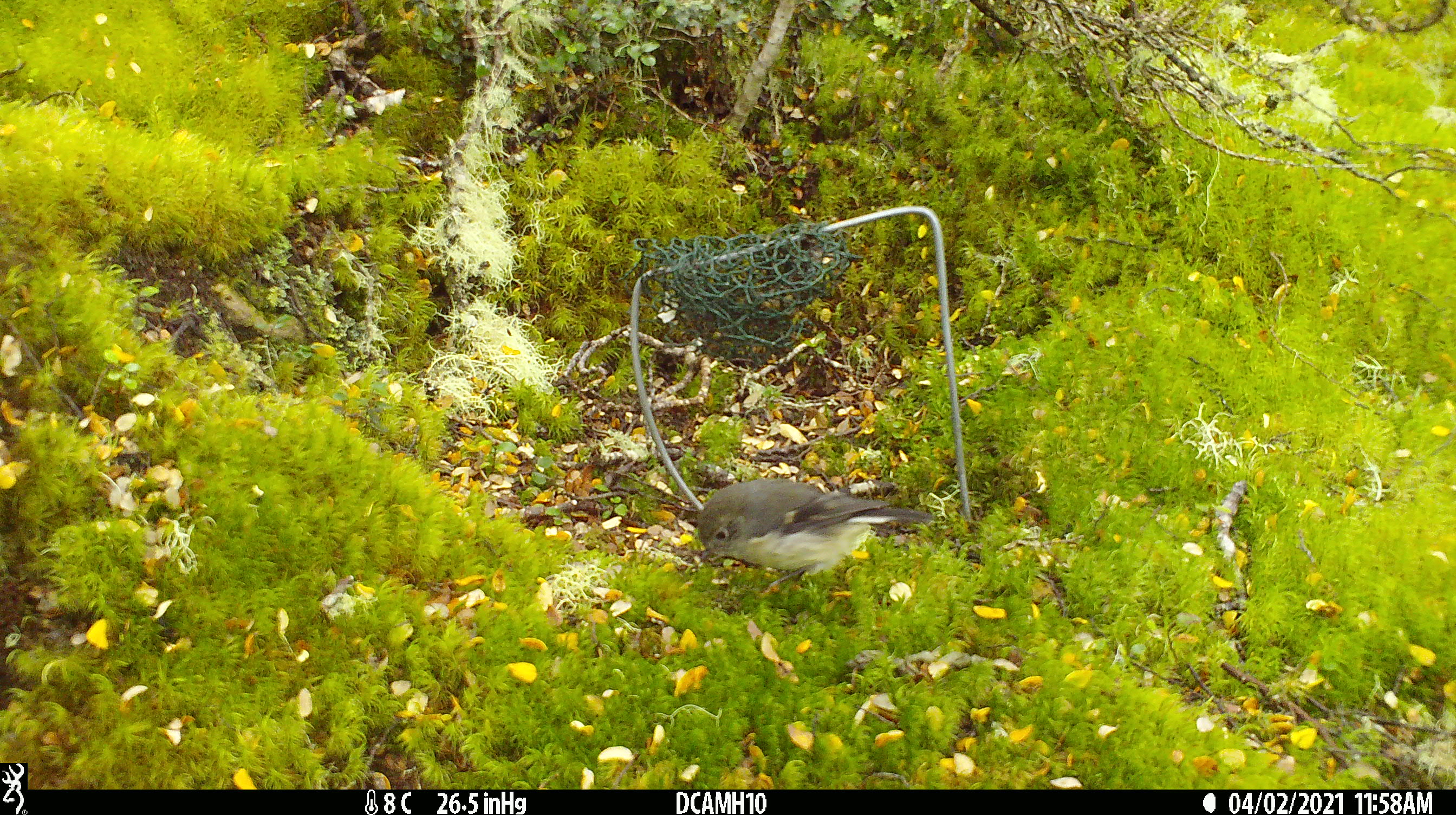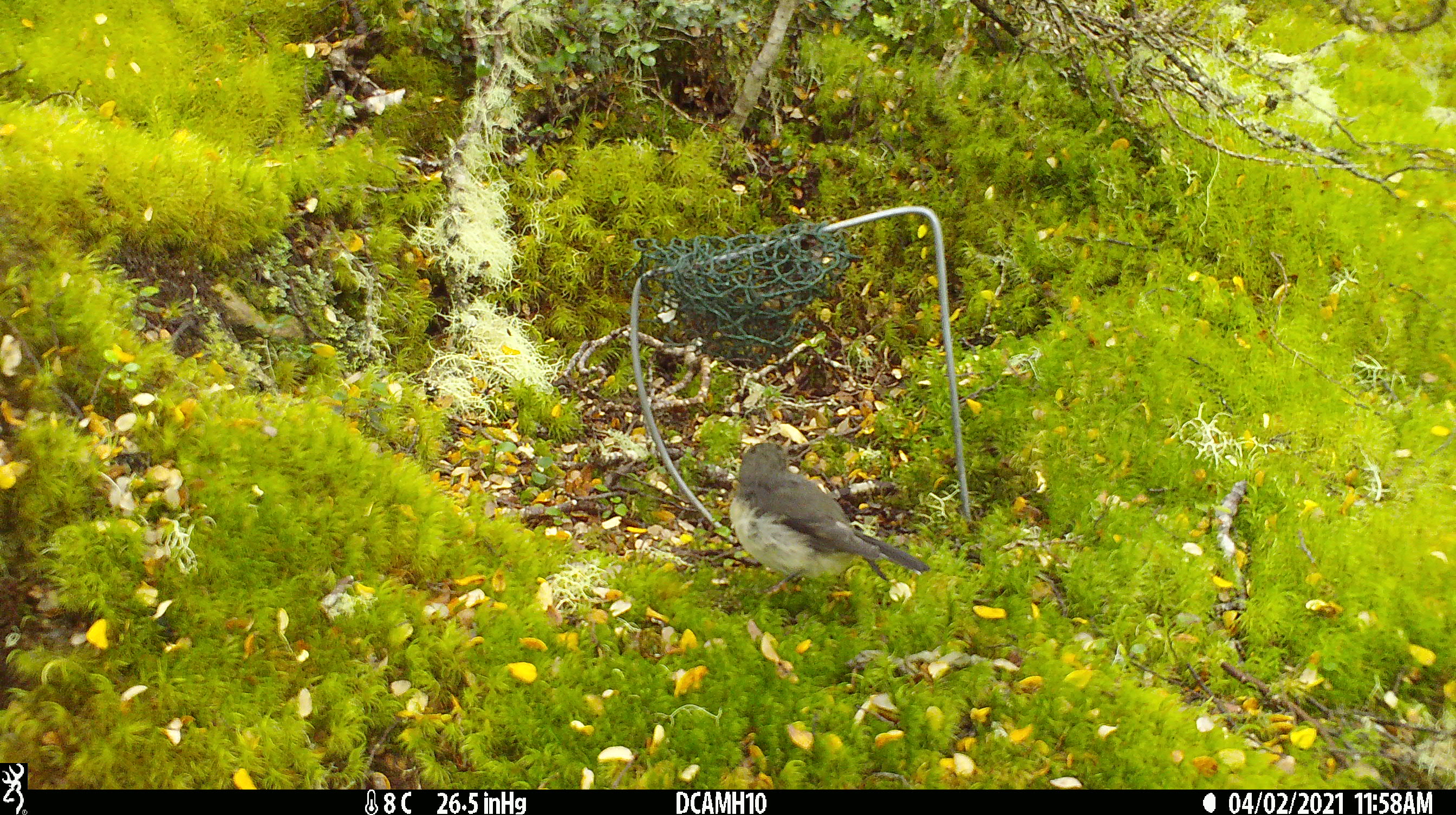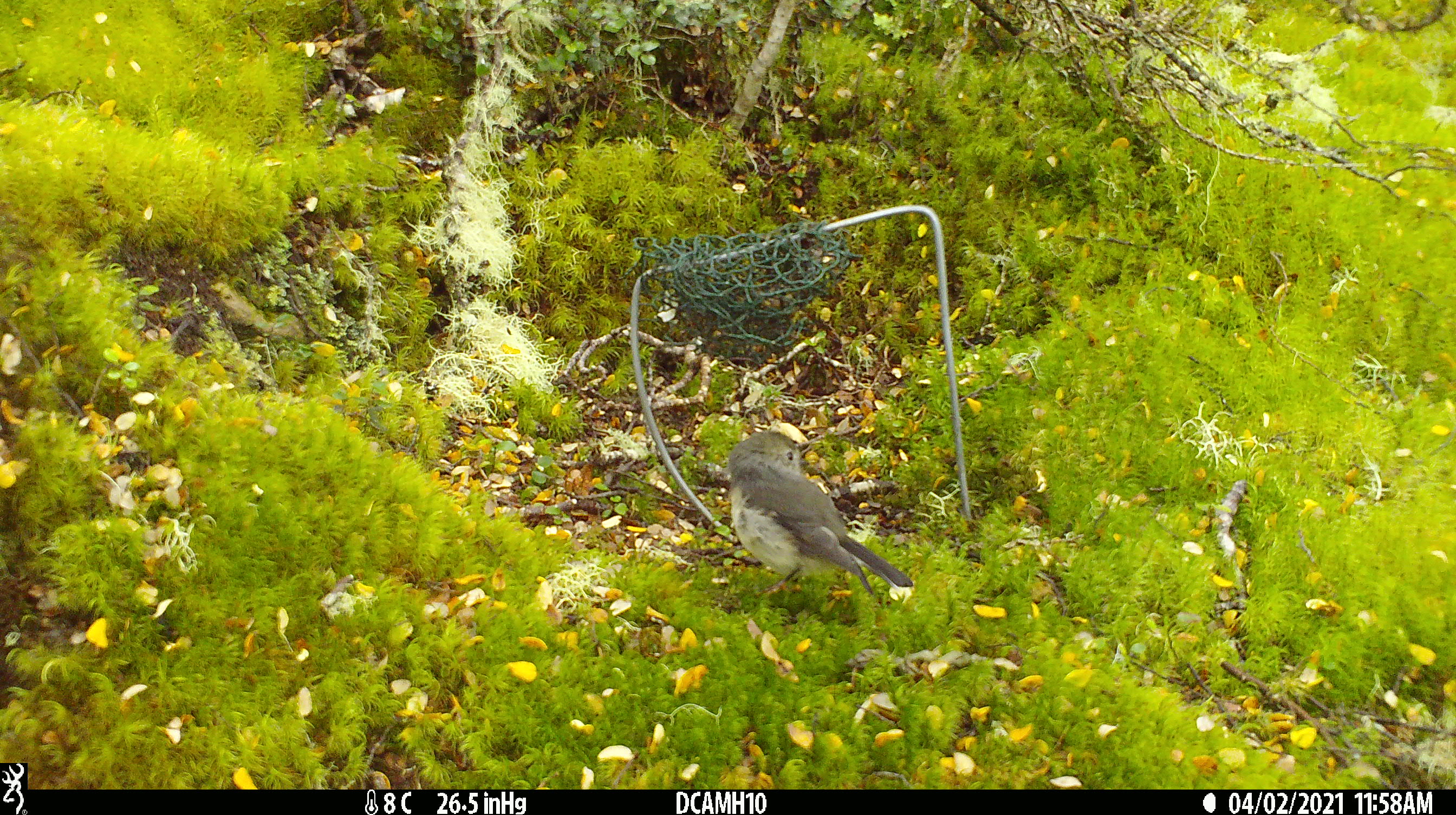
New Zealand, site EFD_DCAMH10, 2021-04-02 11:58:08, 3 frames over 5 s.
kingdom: Animalia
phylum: Chordata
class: Aves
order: Passeriformes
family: Petroicidae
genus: Petroica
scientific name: Petroica macrocephala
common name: tomtit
Tomtit (Petroica macrocephala).